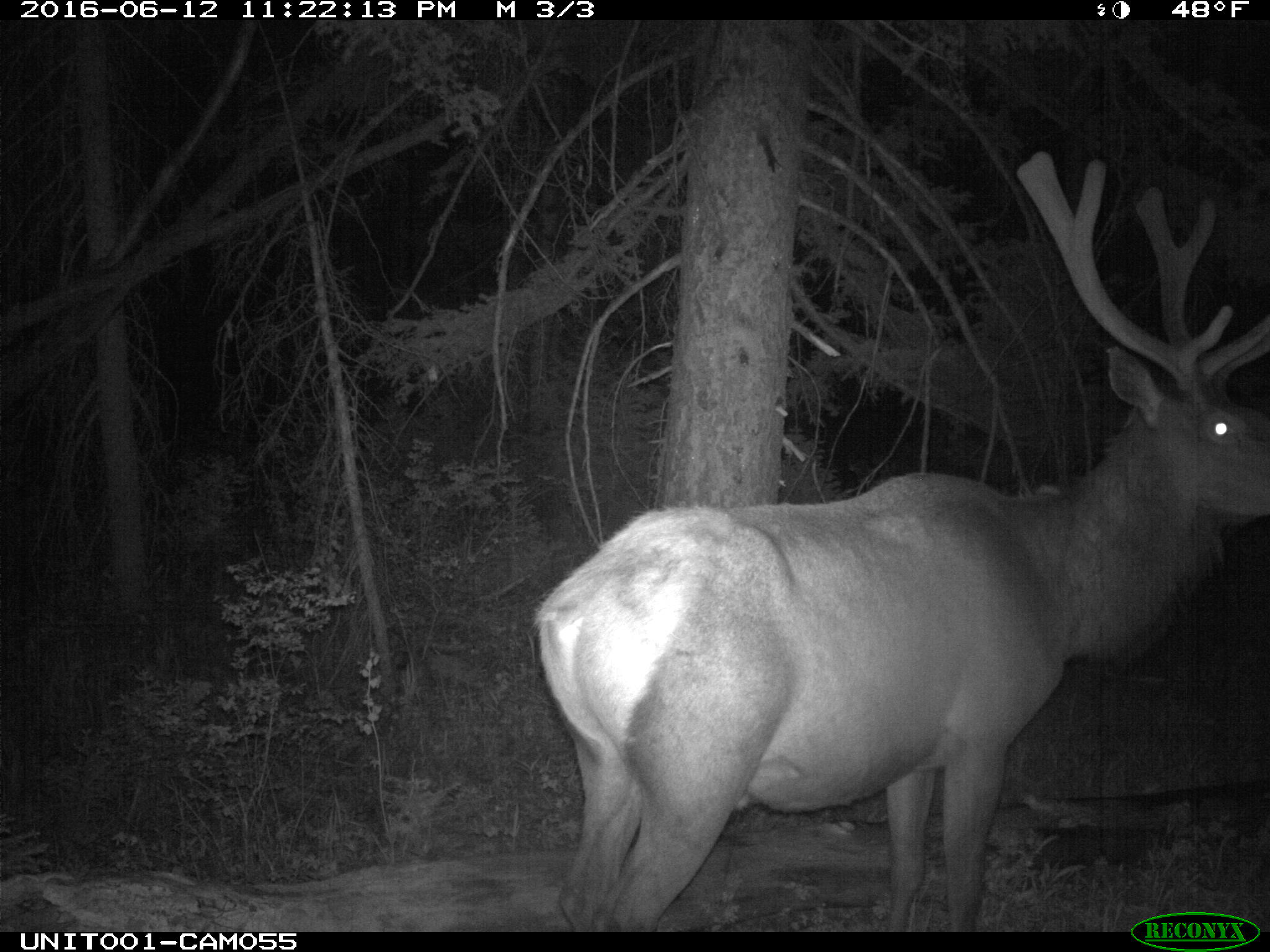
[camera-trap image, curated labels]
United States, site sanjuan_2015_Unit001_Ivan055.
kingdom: Animalia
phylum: Chordata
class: Mammalia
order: Artiodactyla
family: Cervidae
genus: Cervus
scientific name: Cervus elaphus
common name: red deer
Cervus elaphus (red deer).